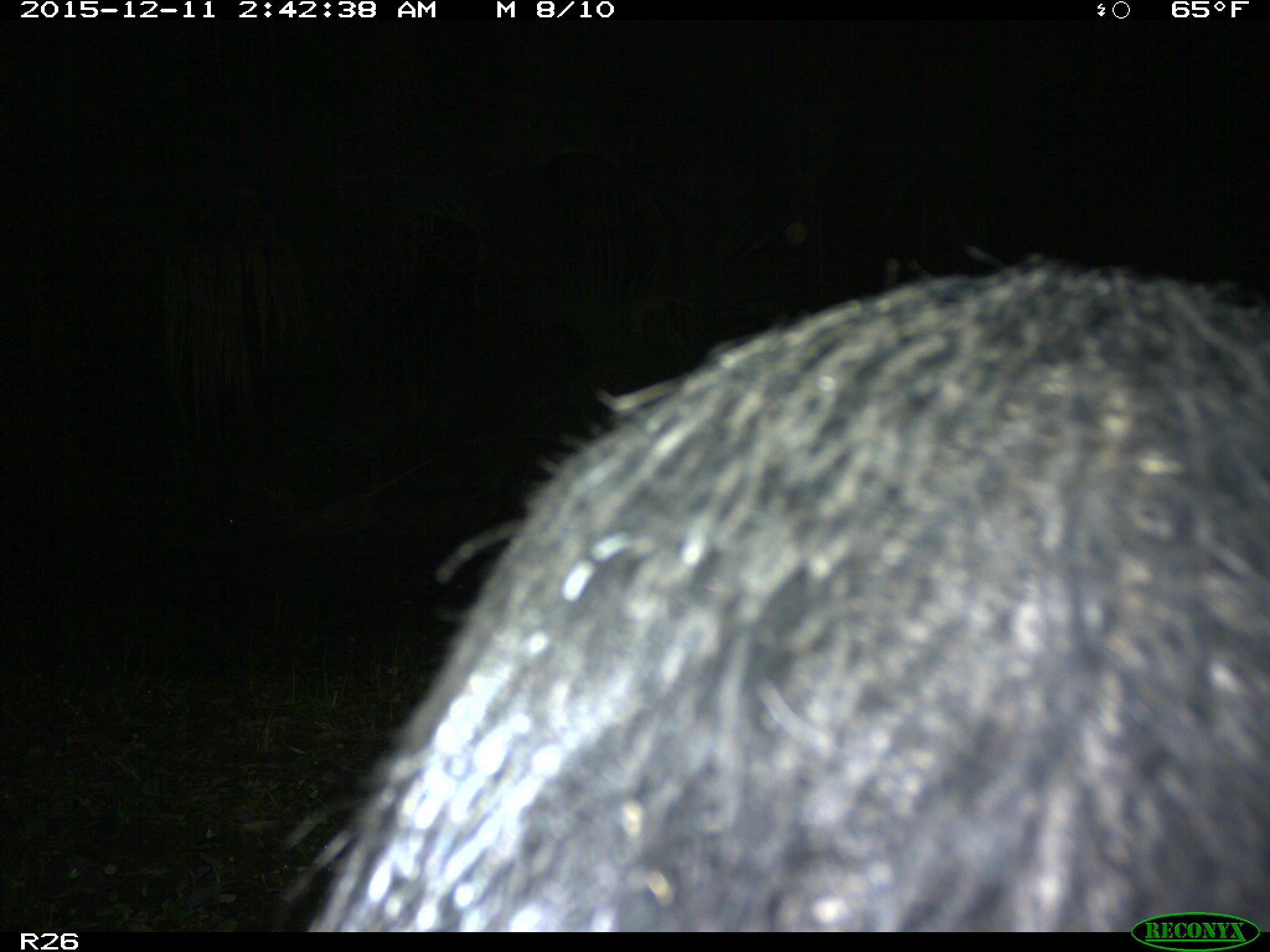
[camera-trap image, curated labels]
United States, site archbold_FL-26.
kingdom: Animalia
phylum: Chordata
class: Mammalia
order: Artiodactyla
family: Suidae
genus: Sus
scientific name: Sus scrofa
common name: wild boar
Sus scrofa (wild boar).